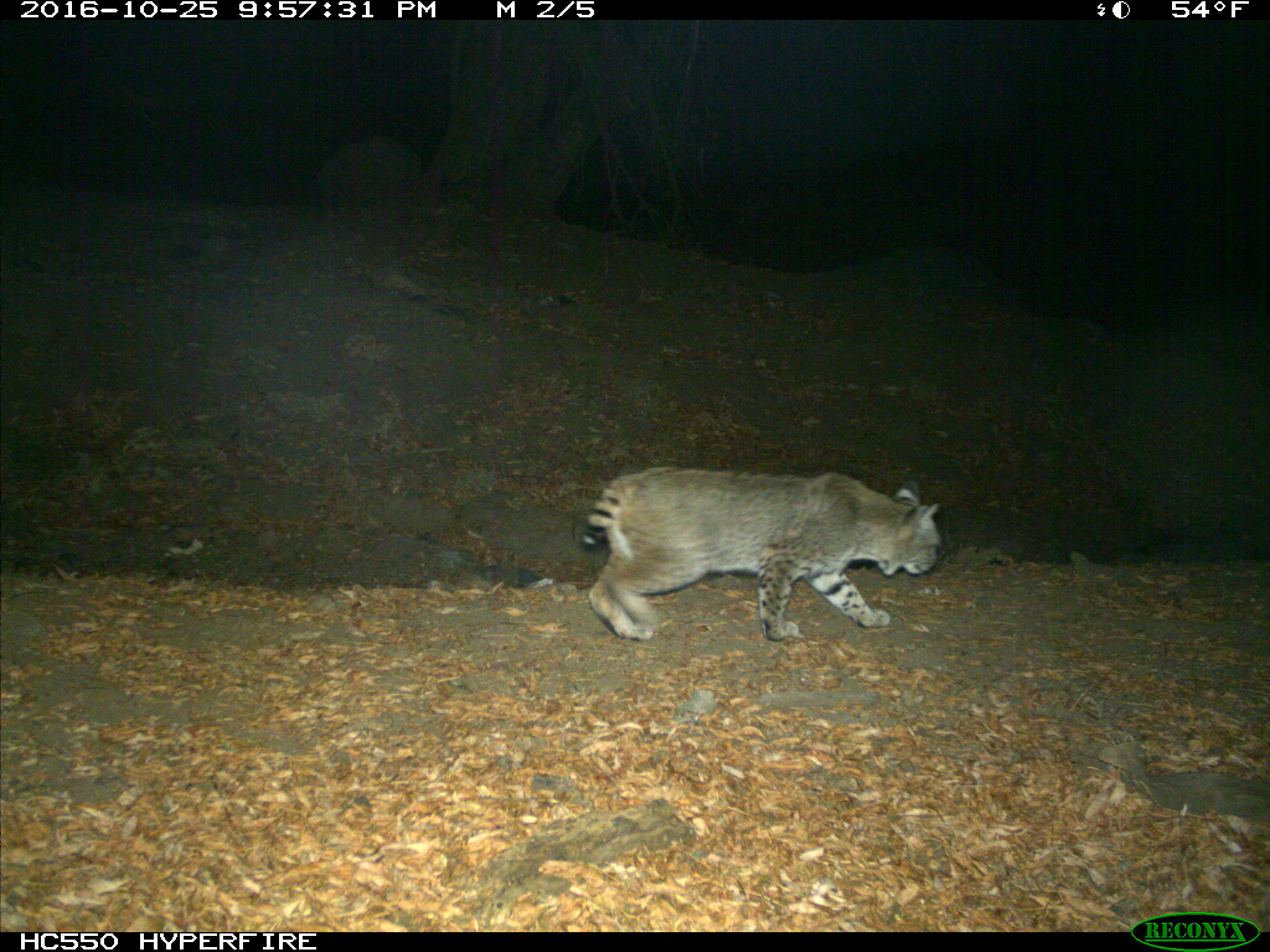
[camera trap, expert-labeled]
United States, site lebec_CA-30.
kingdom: Animalia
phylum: Chordata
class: Mammalia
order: Carnivora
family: Felidae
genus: Lynx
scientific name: Lynx rufus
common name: bobcat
Lynx rufus (bobcat).